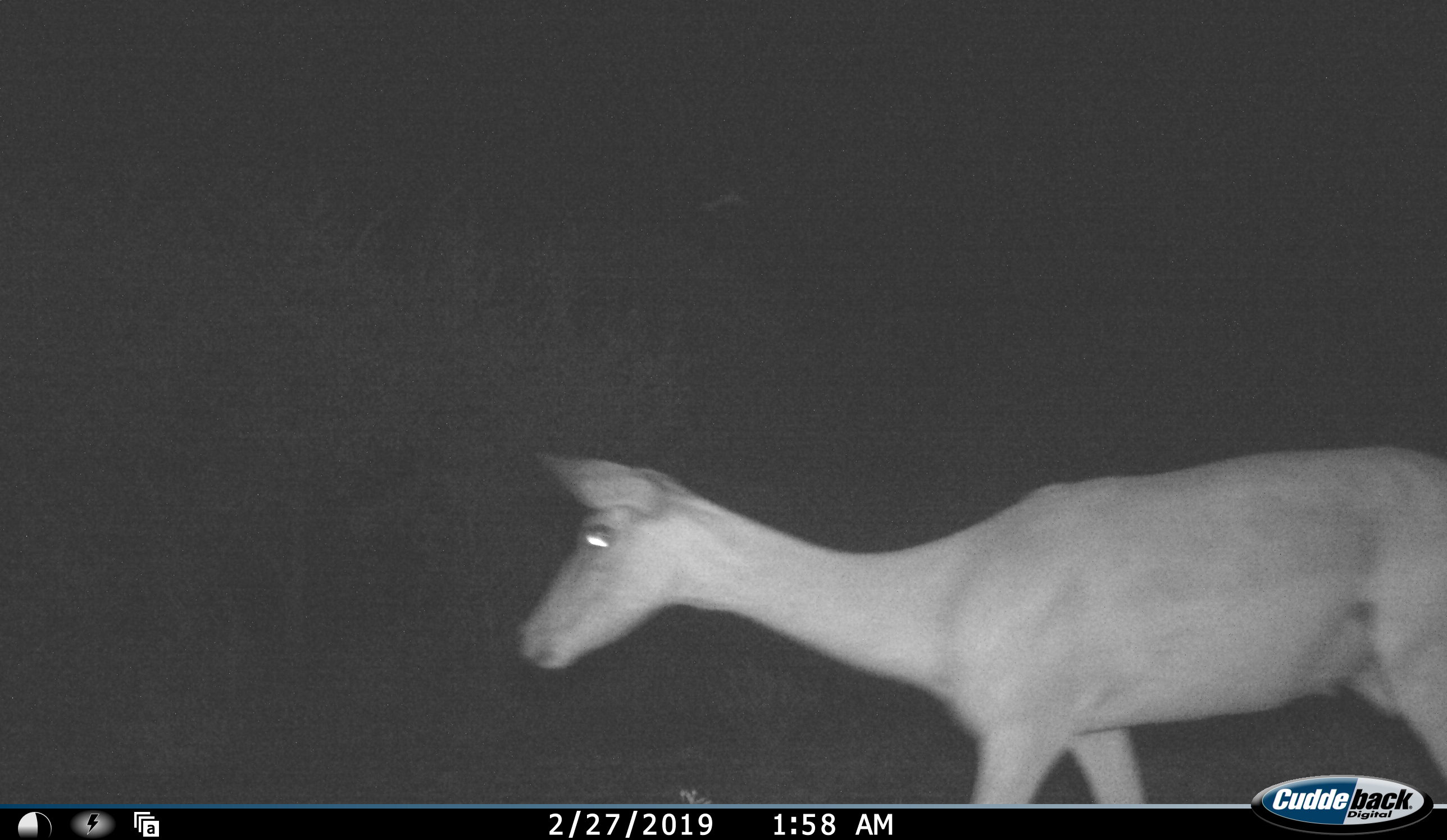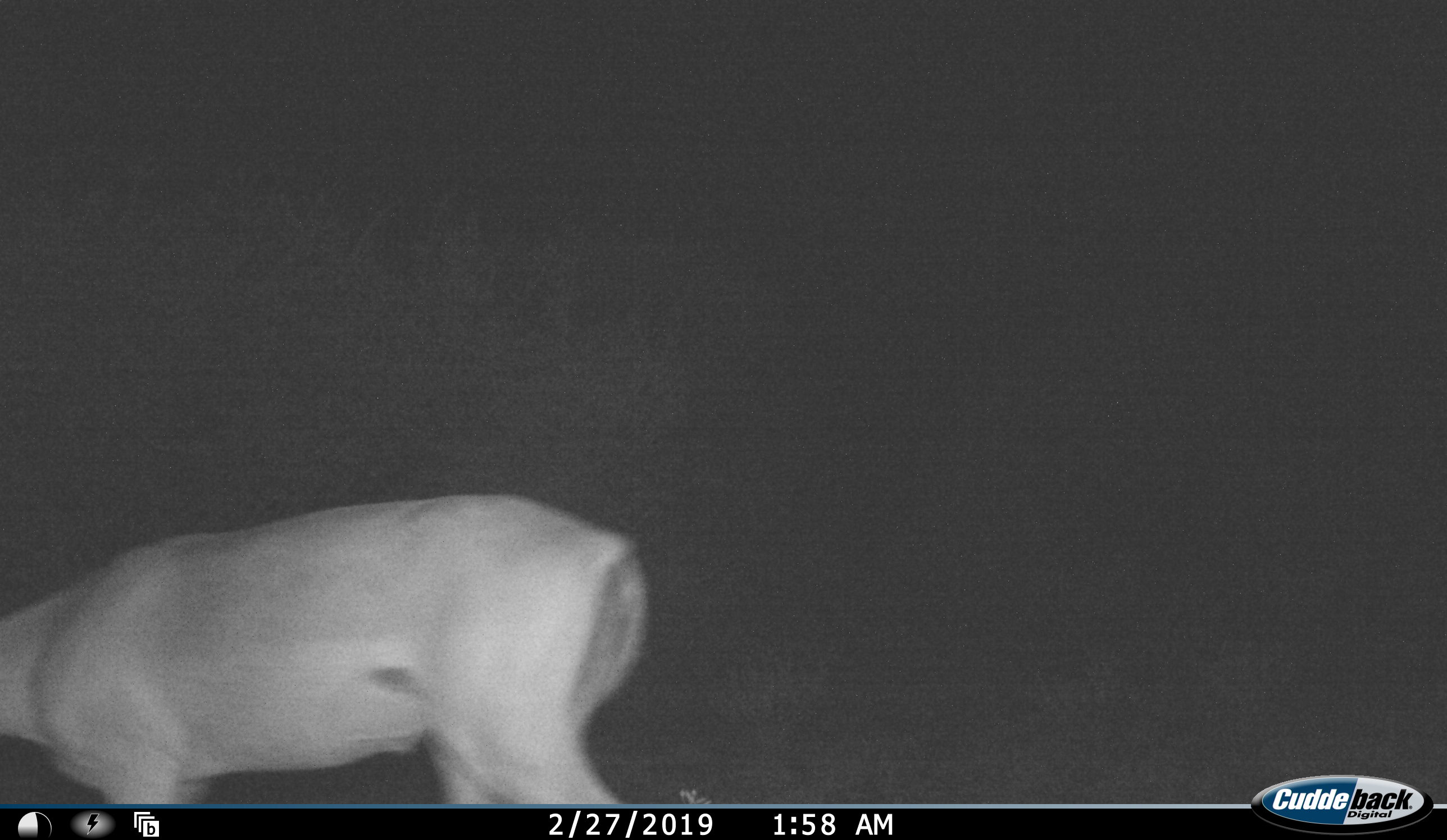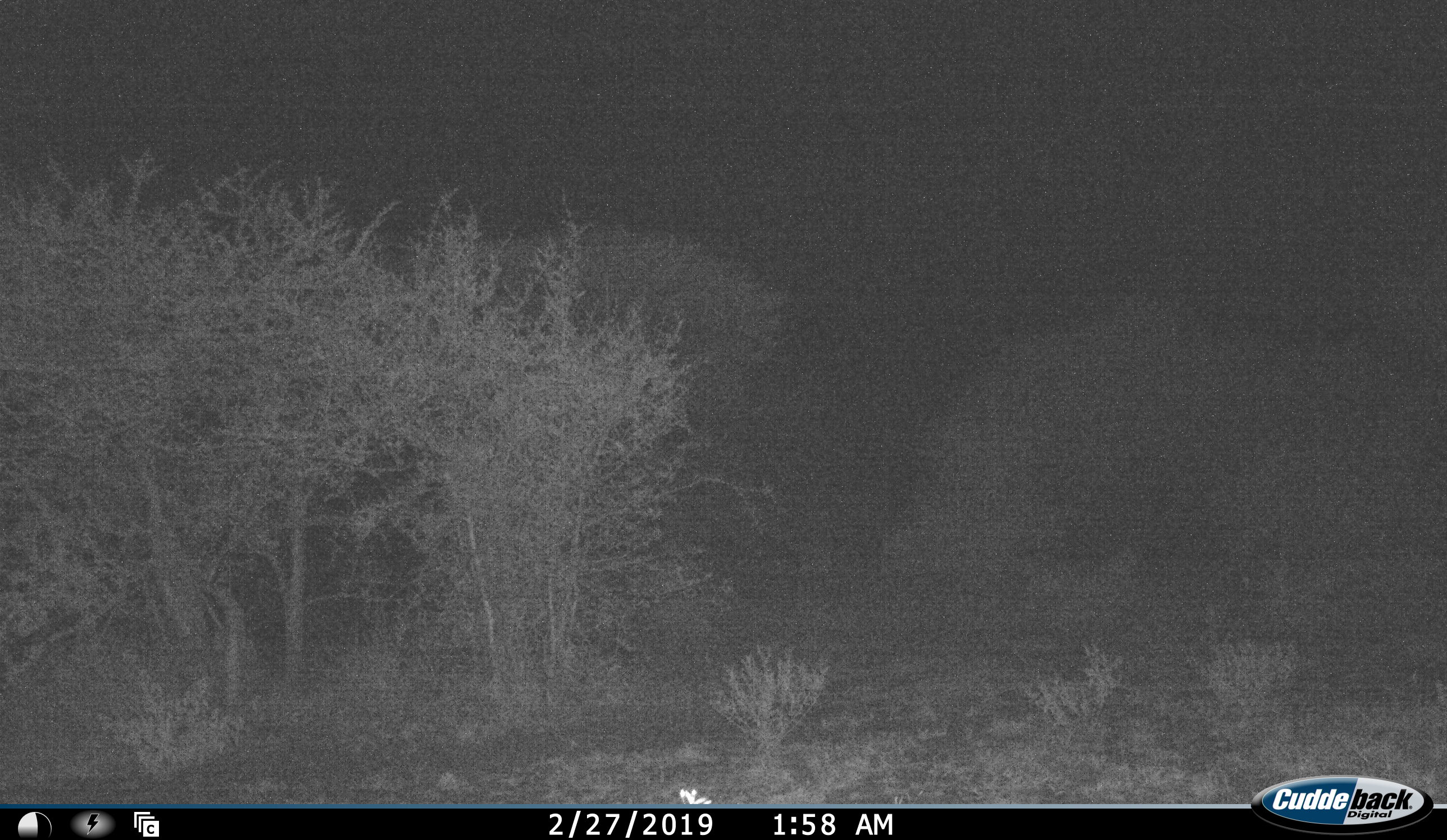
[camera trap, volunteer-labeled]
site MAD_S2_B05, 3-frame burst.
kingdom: Animalia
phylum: Chordata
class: Mammalia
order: Artiodactyla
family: Bovidae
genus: Aepyceros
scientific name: Aepyceros melampus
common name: impala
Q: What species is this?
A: Impala (Aepyceros melampus).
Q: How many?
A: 1.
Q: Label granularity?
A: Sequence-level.